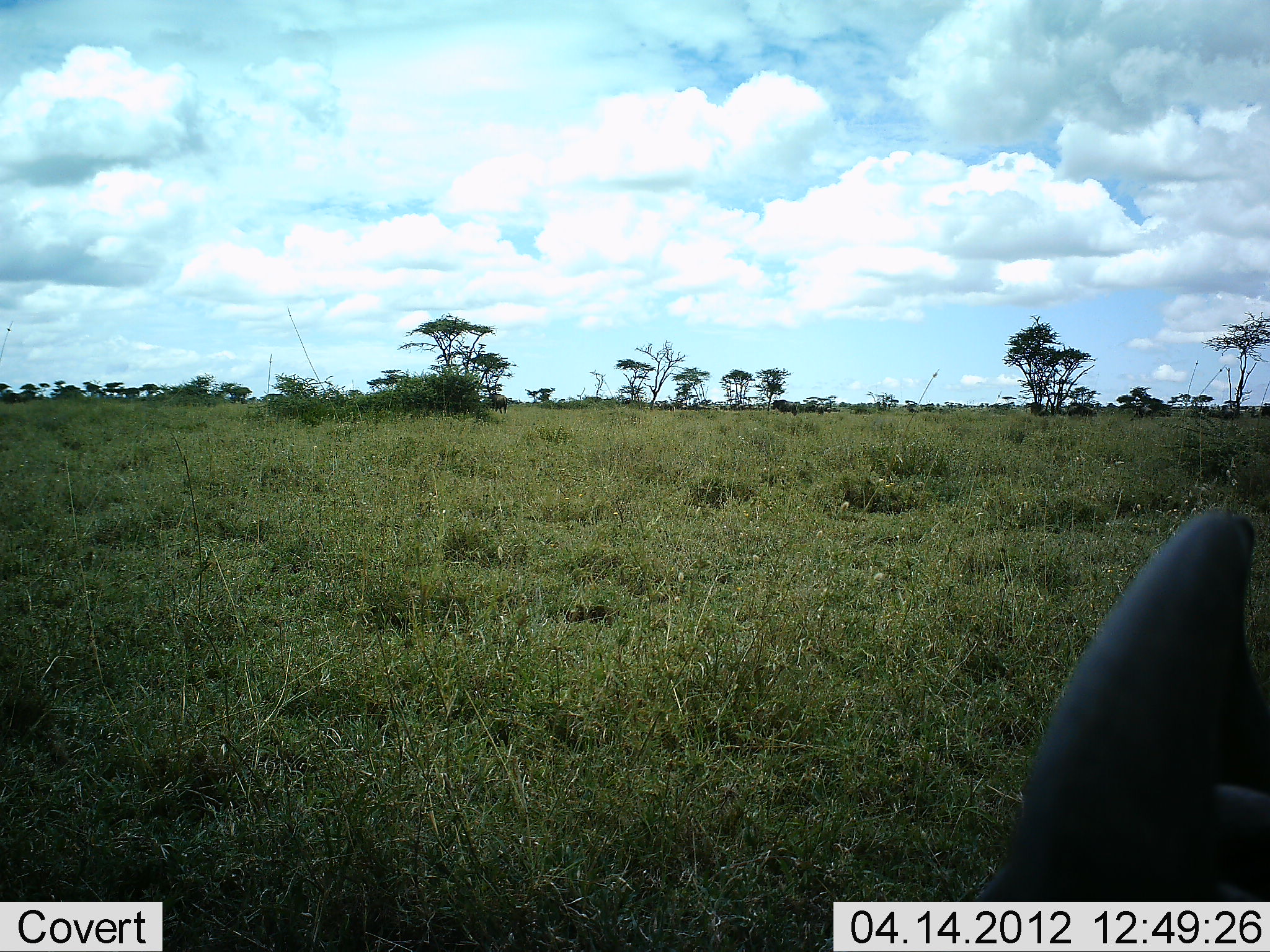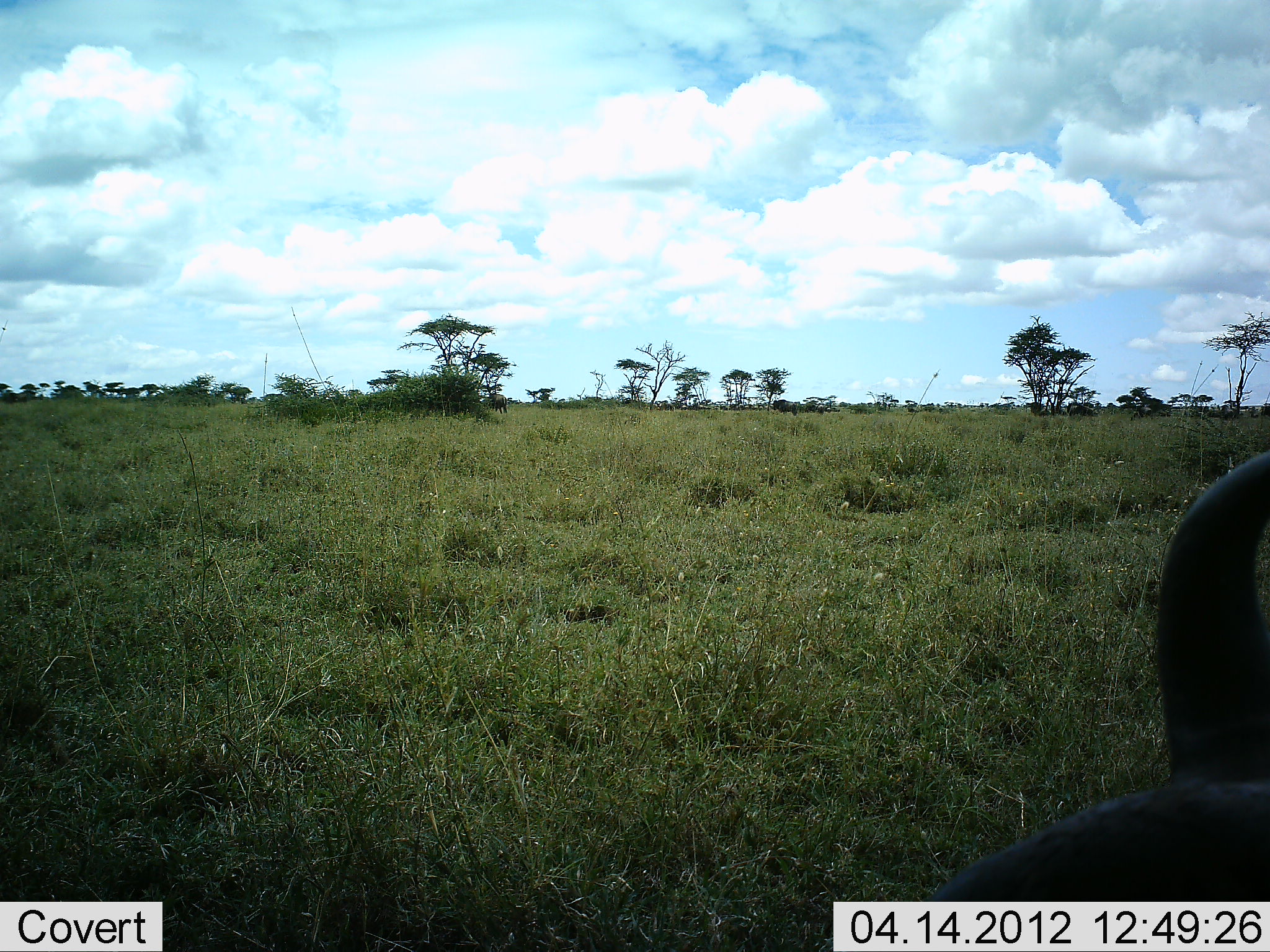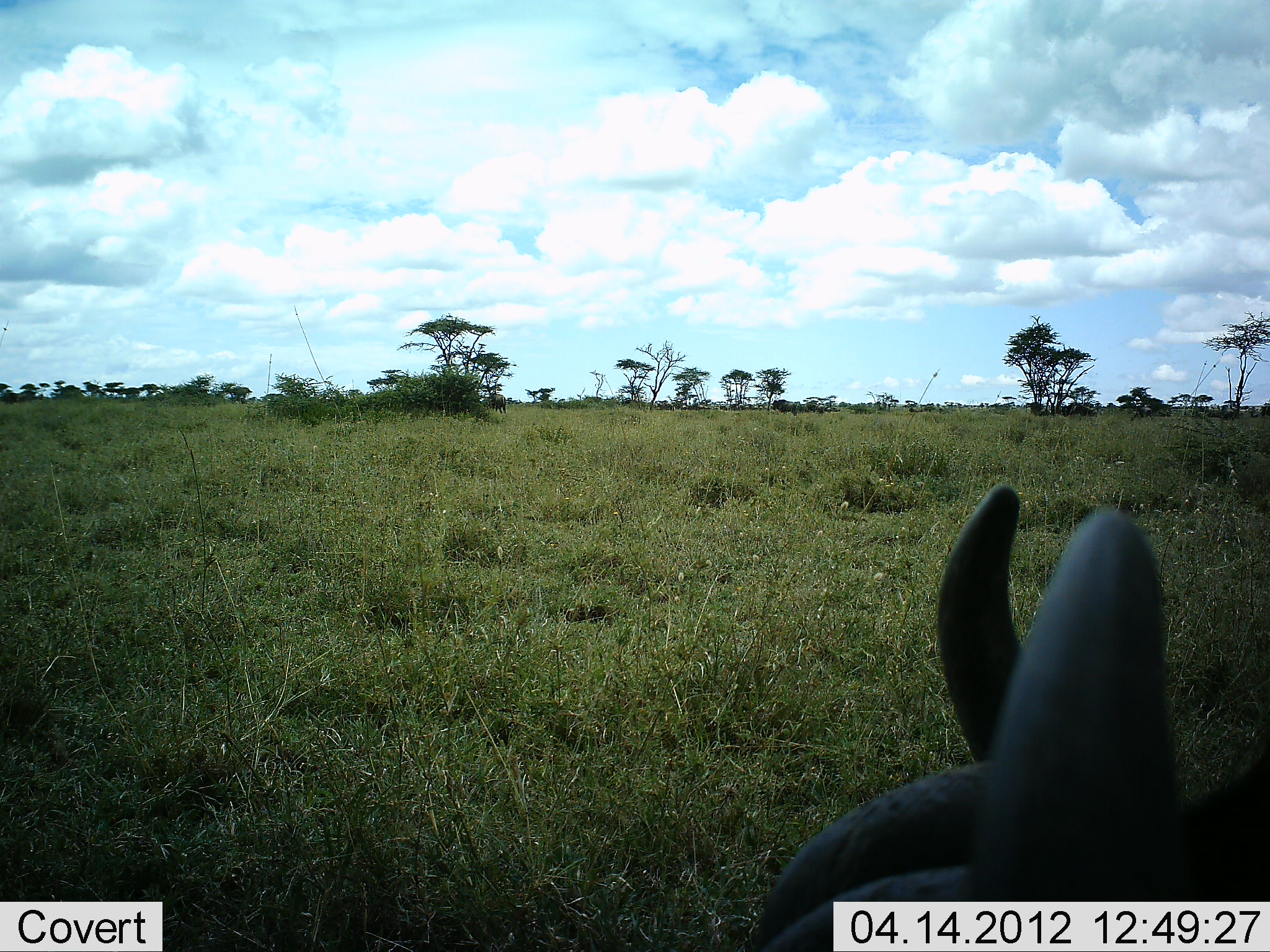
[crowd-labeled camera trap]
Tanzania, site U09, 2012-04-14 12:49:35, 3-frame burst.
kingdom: Animalia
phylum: Chordata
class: Mammalia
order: Artiodactyla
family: Bovidae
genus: Syncerus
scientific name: Syncerus caffer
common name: cape buffalo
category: buffalo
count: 1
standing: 10%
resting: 70%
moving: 20%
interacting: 0%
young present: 0%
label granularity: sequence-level